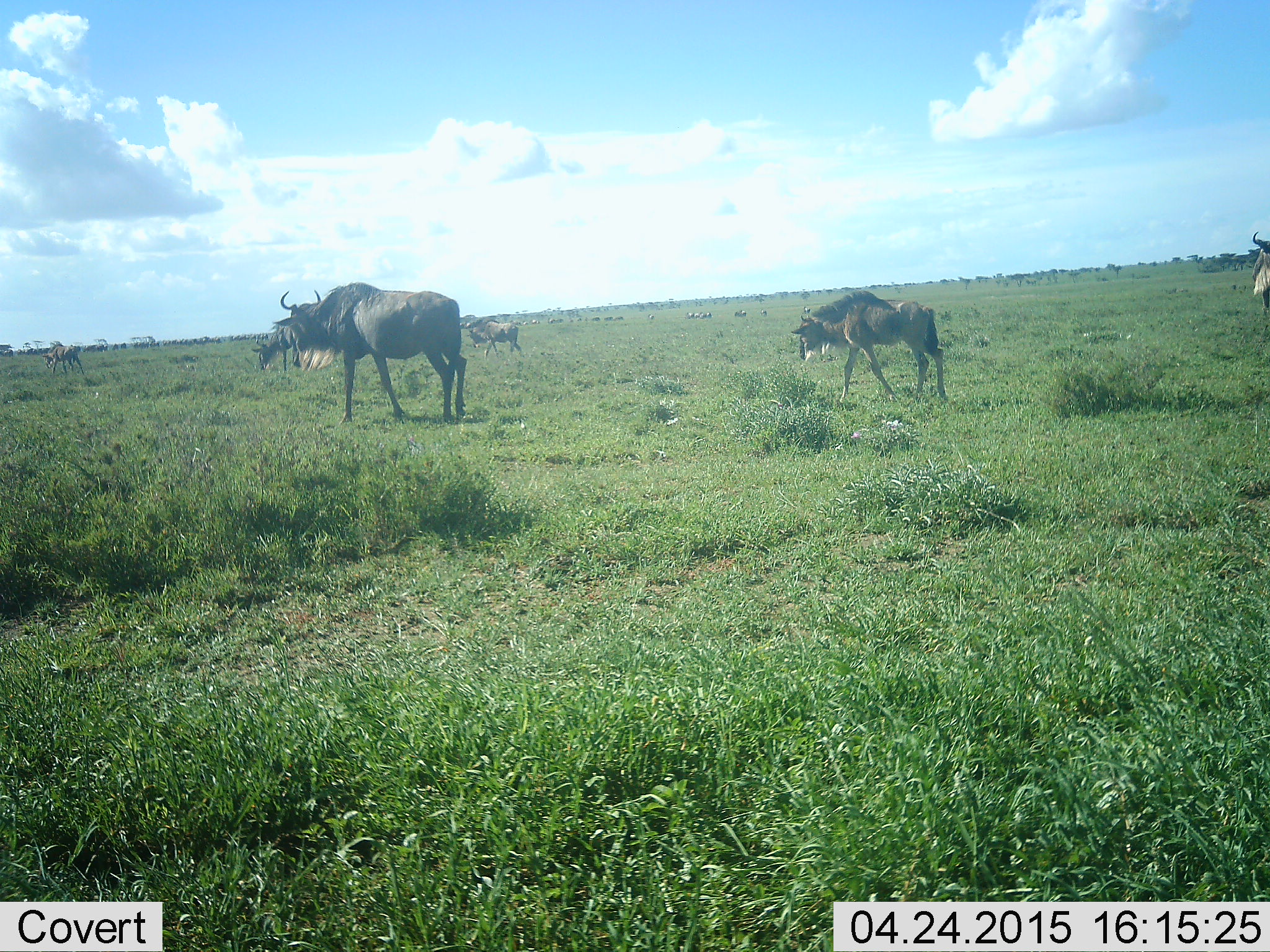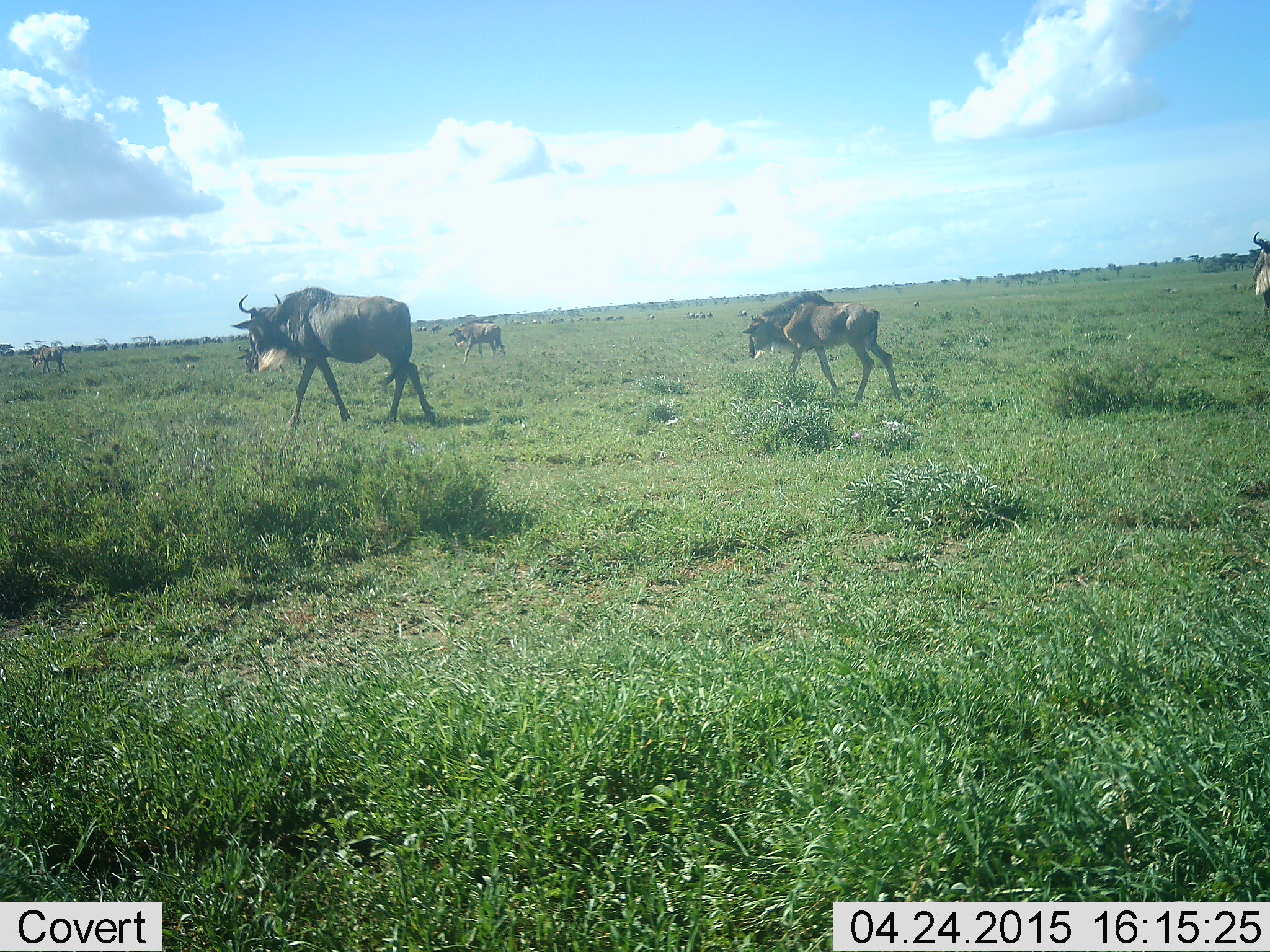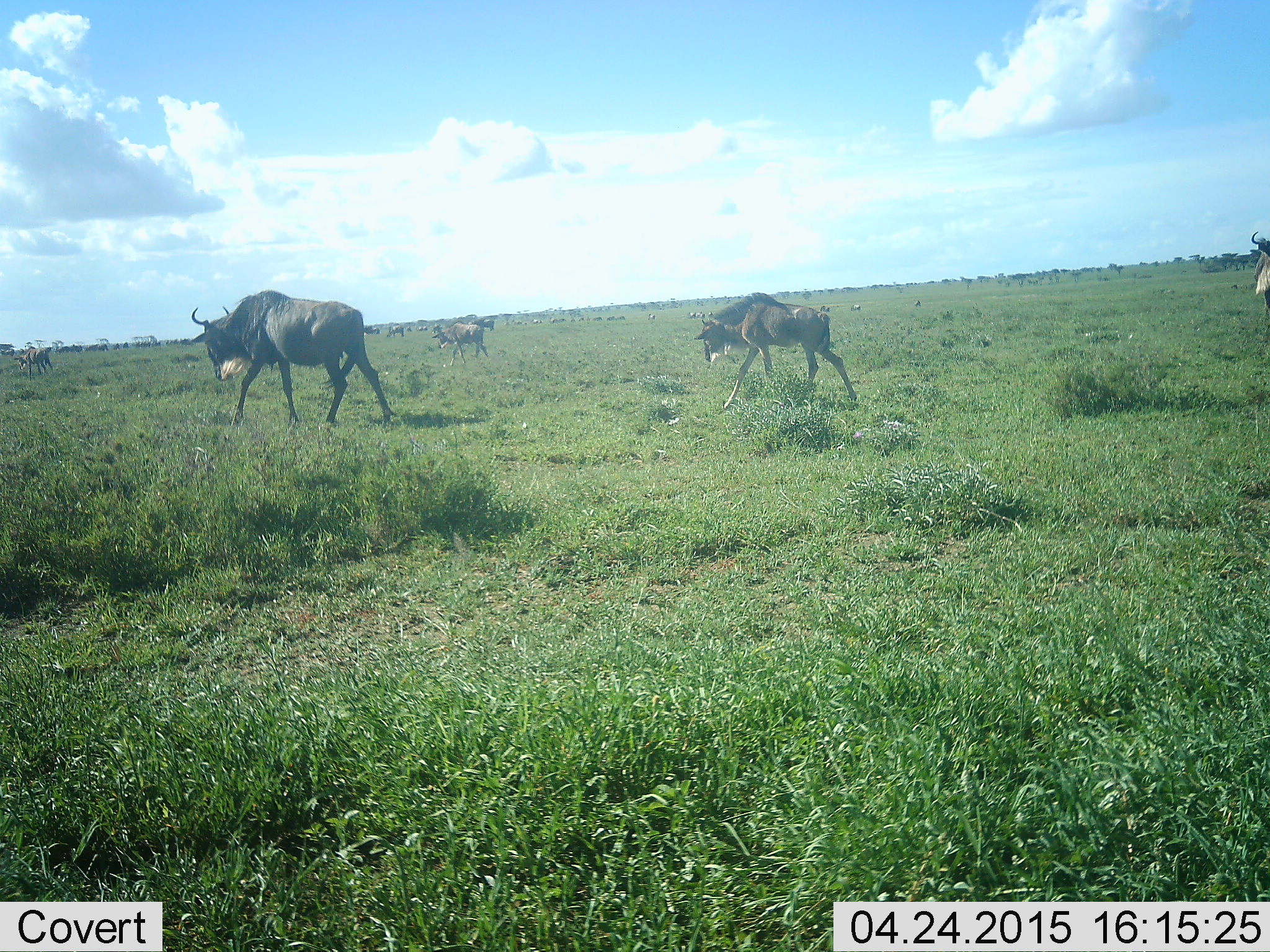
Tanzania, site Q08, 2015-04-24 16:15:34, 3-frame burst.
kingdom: Animalia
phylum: Chordata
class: Mammalia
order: Artiodactyla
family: Bovidae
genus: Connochaetes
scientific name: Connochaetes taurinus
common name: blue wildebeest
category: wildebeest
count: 6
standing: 0%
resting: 0%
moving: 100%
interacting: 0%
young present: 20%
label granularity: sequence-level